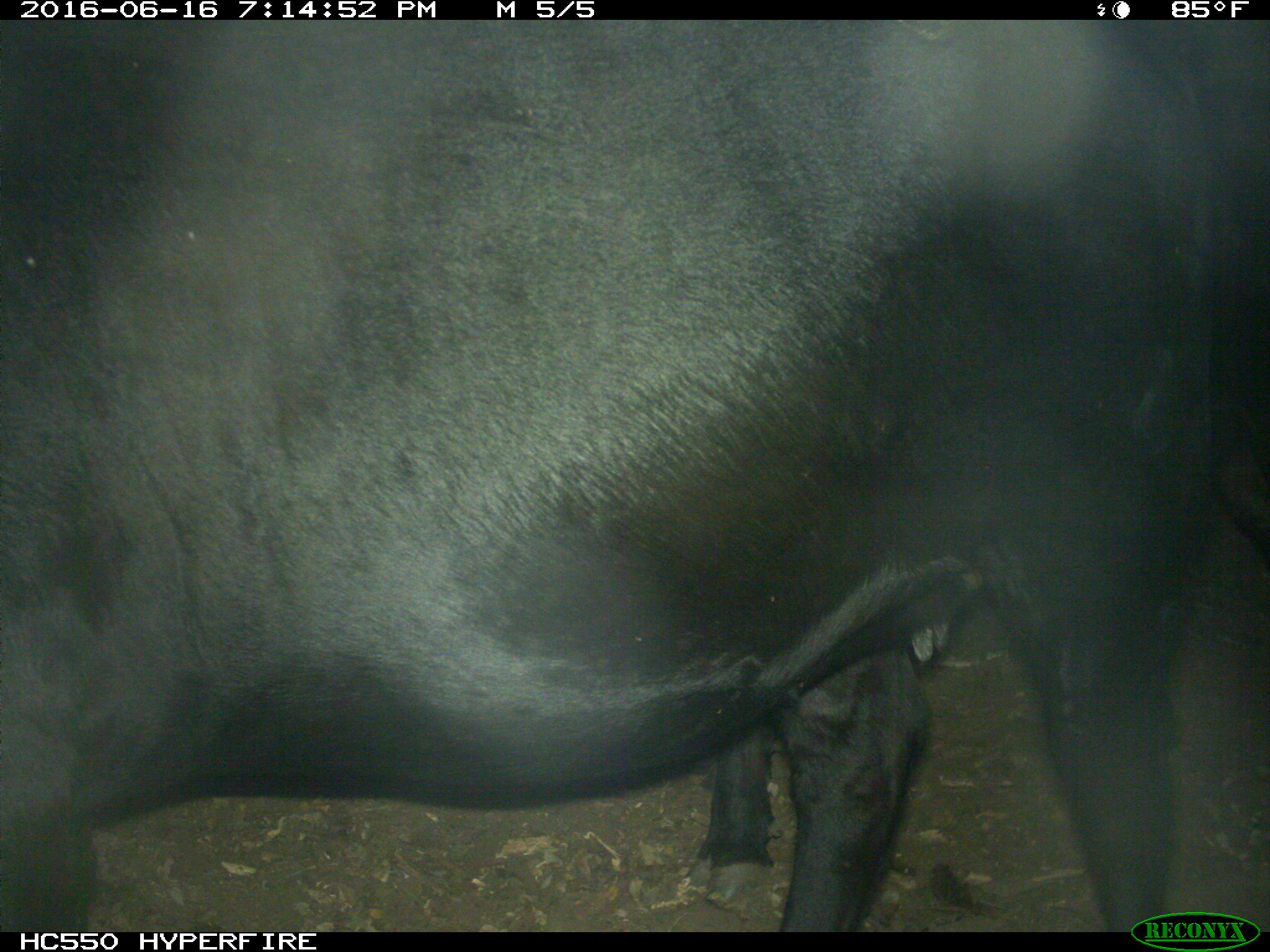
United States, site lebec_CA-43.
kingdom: Animalia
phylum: Chordata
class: Mammalia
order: Artiodactyla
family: Bovidae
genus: Bos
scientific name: Bos taurus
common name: domestic cow